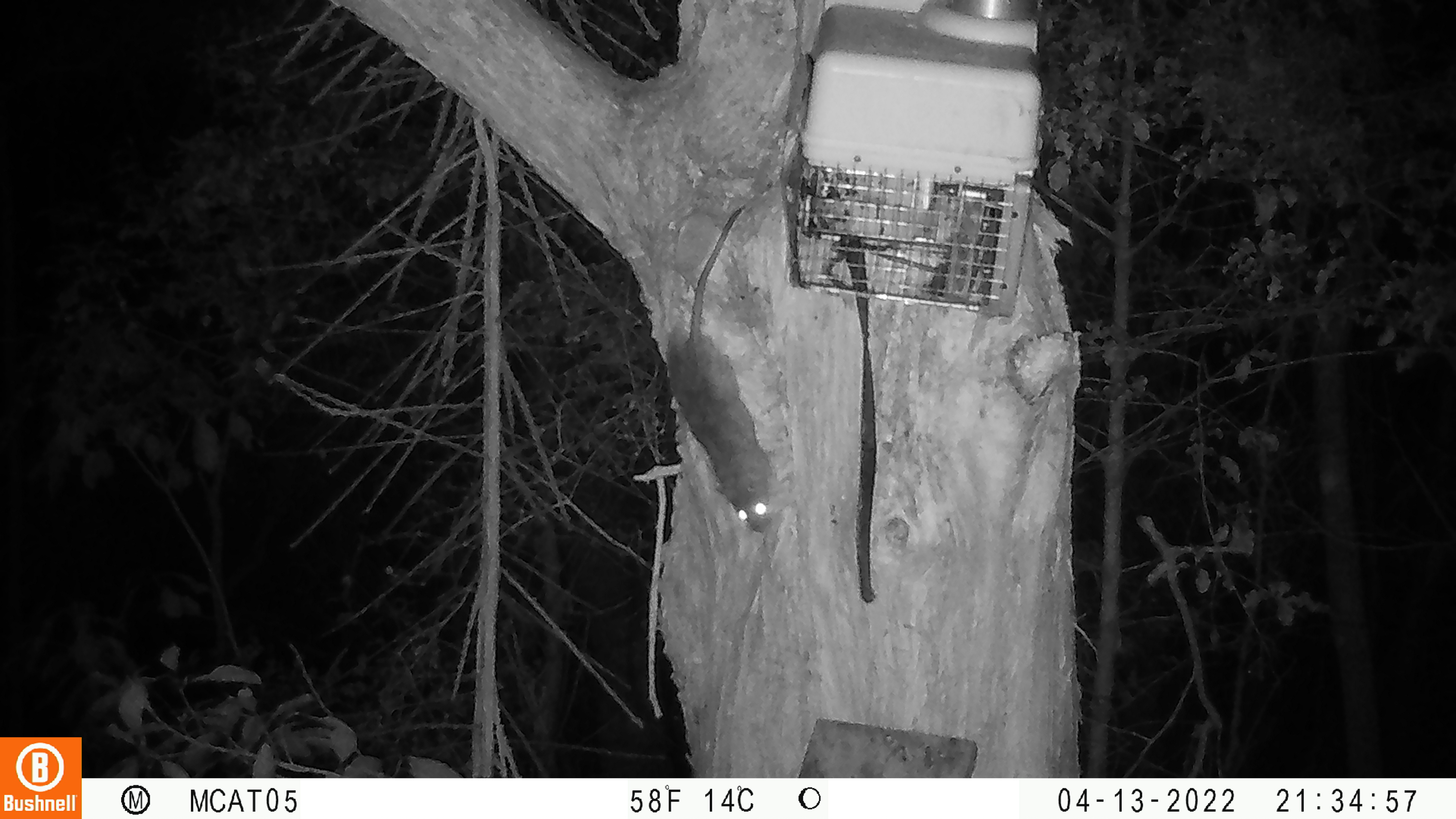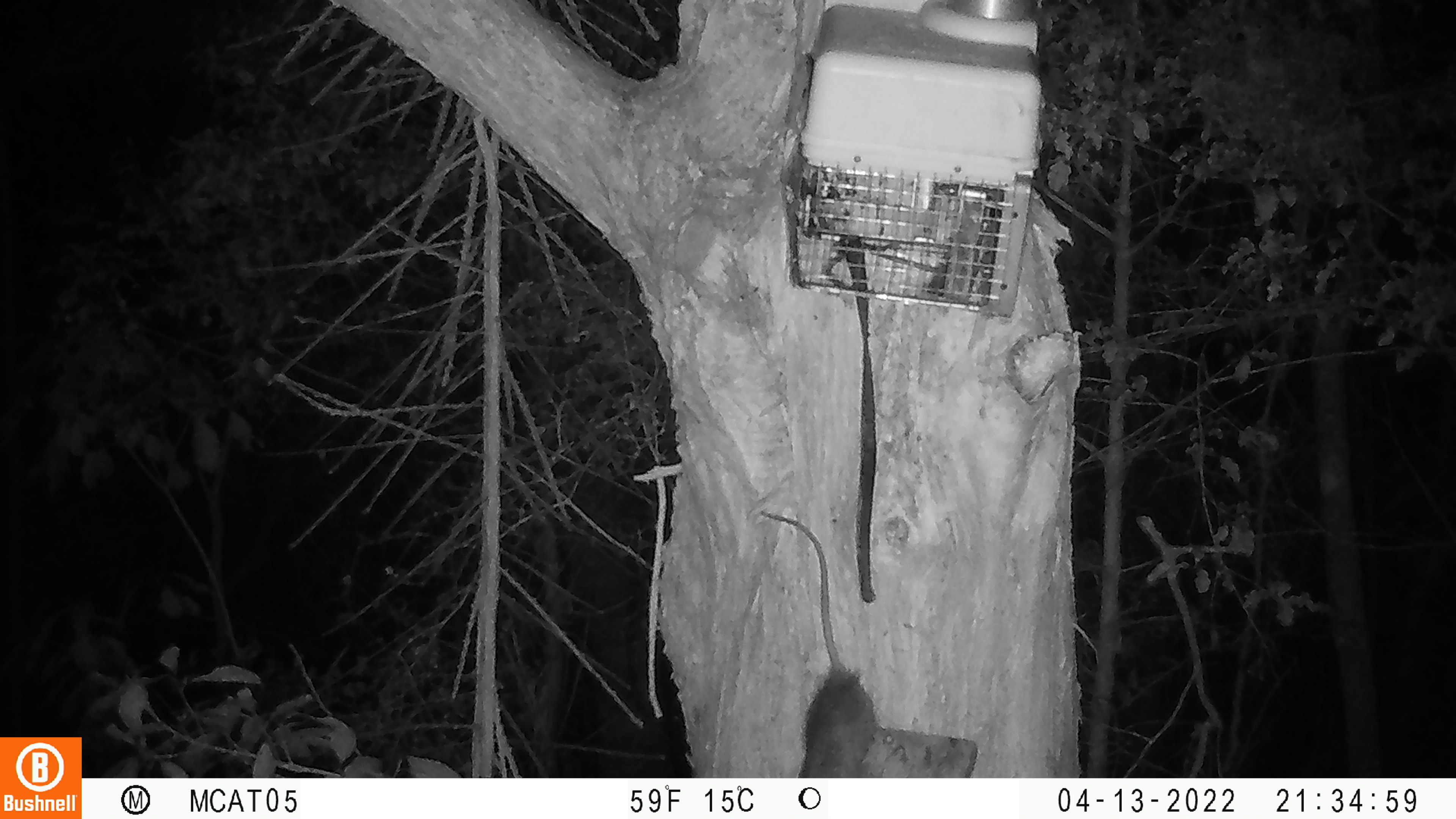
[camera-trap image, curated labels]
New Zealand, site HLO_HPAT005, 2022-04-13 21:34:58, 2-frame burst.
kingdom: Animalia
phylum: Chordata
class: Mammalia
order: Rodentia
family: Muridae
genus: Rattus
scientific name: Rattus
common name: rat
Rat (Rattus).